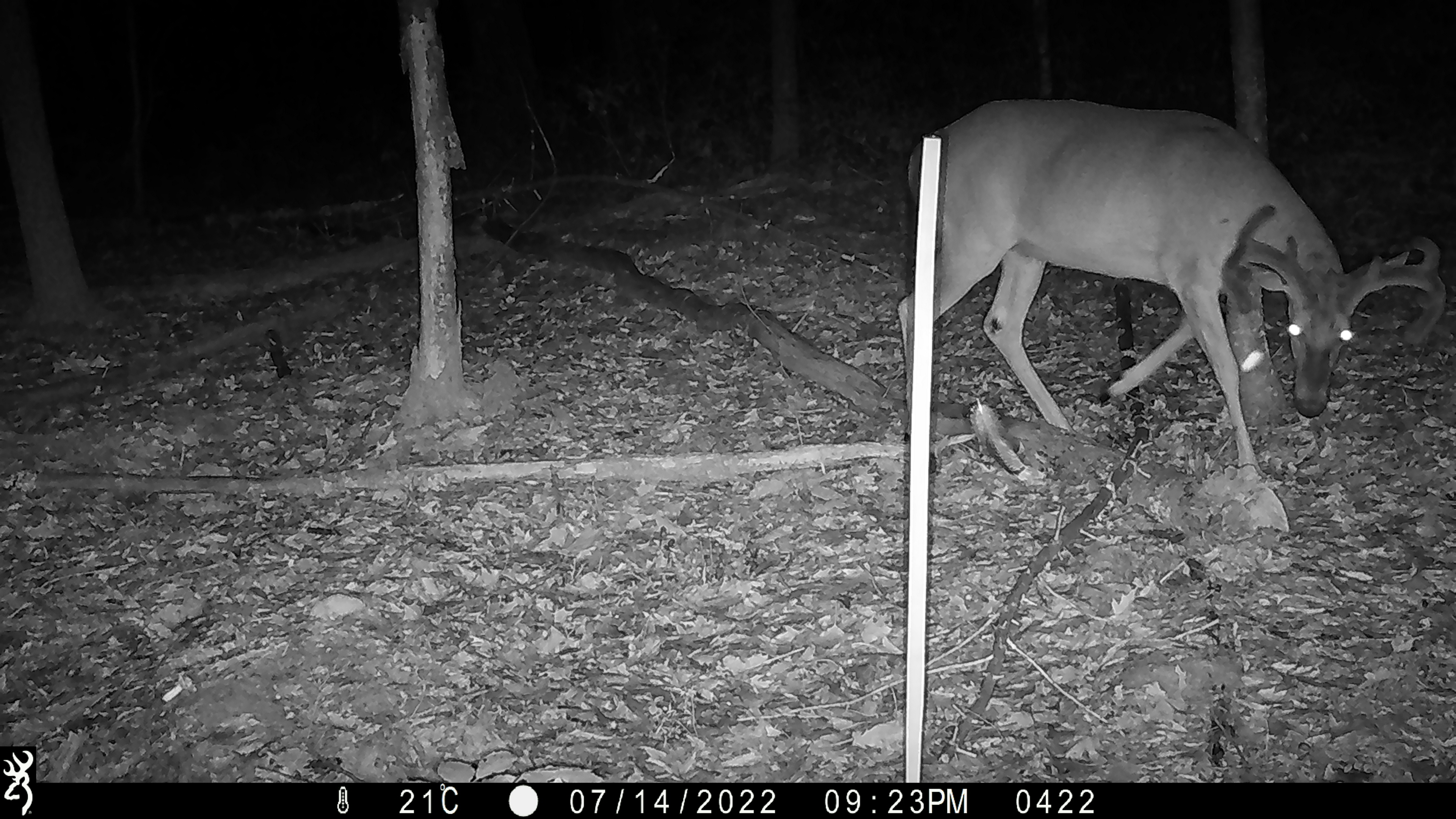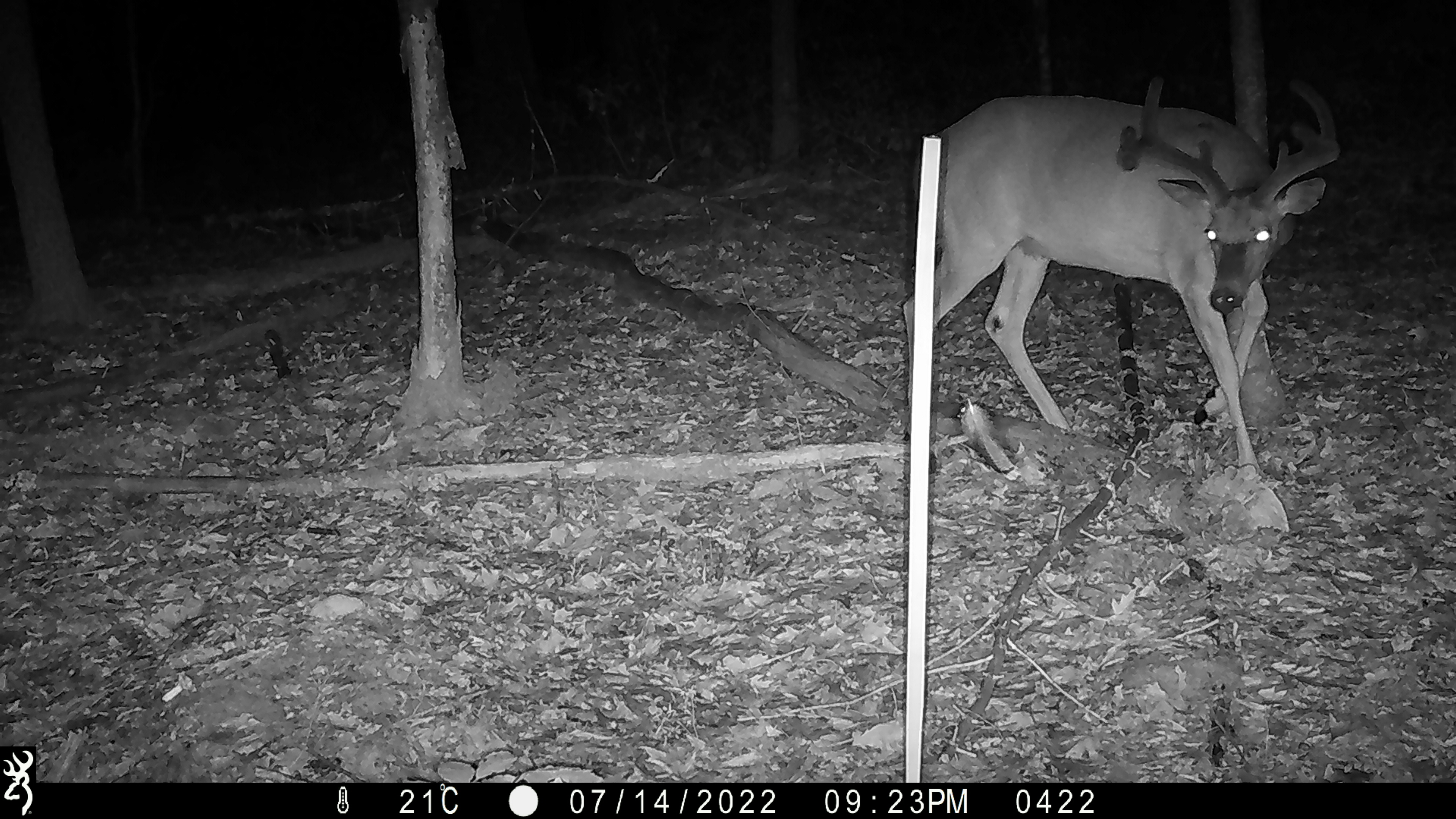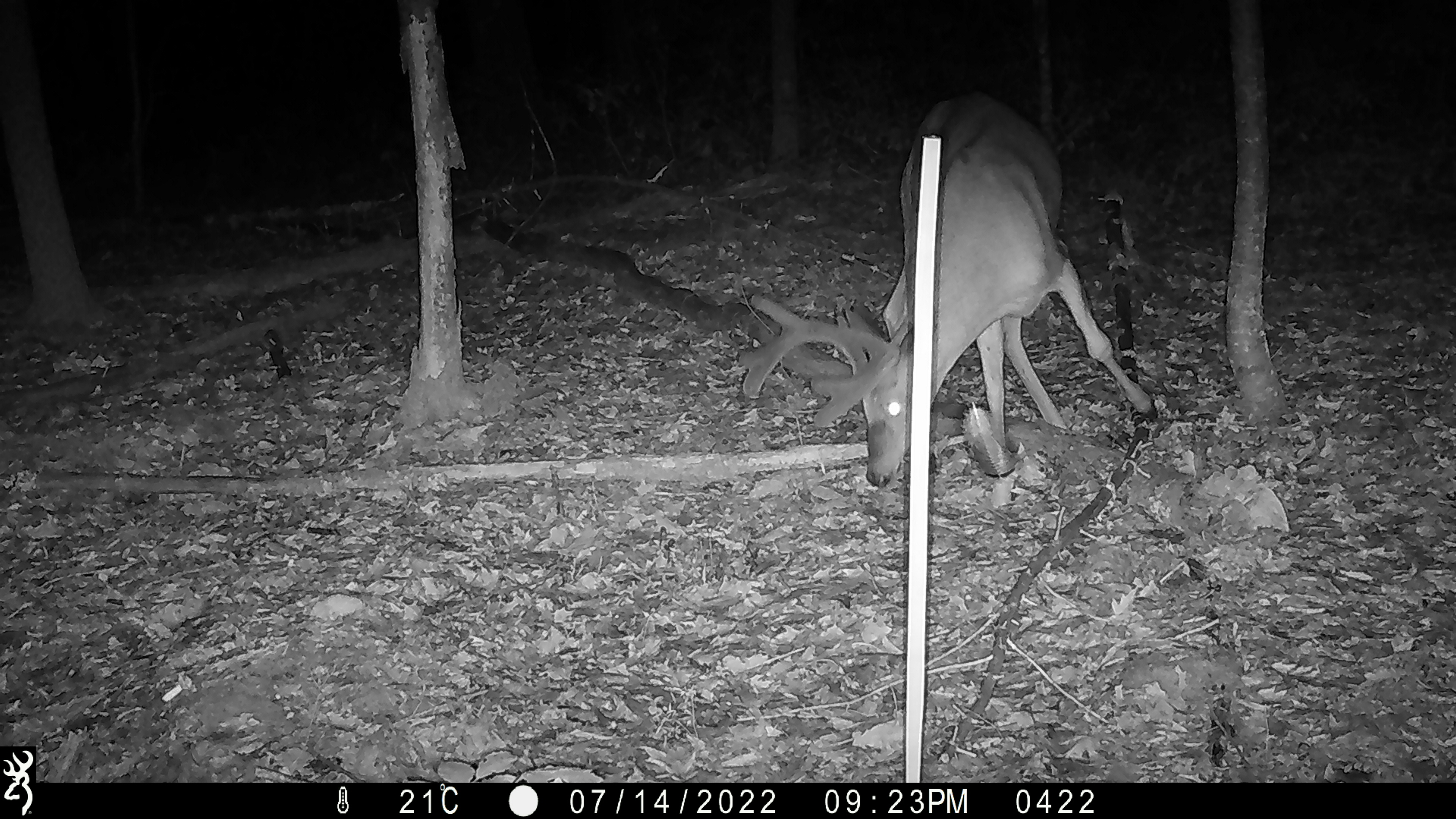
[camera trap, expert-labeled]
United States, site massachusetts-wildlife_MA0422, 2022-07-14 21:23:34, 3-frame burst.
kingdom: Animalia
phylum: Chordata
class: Mammalia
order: Artiodactyla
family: Cervidae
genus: Odocoileus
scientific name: Odocoileus virginianus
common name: white-tailed deer